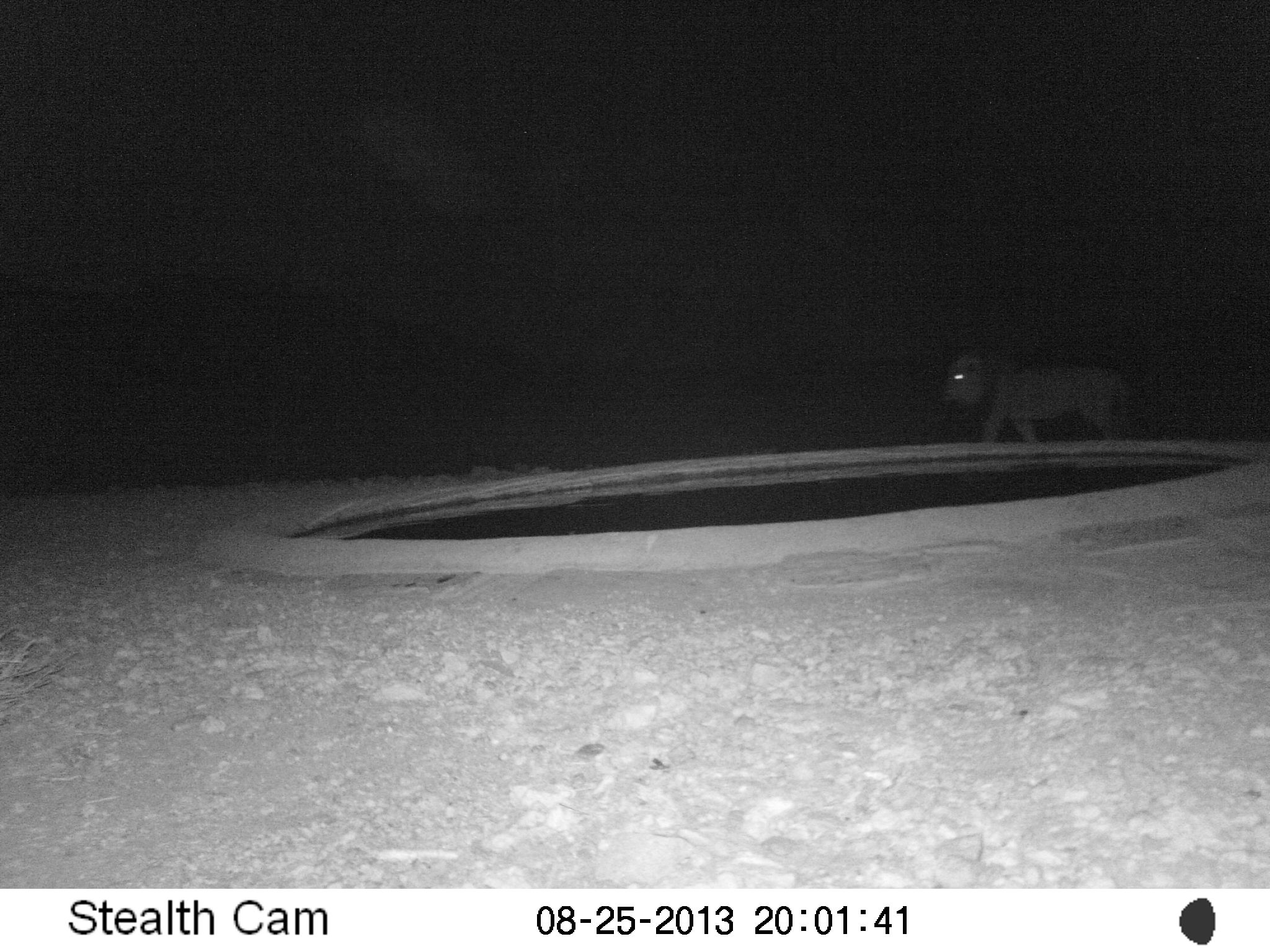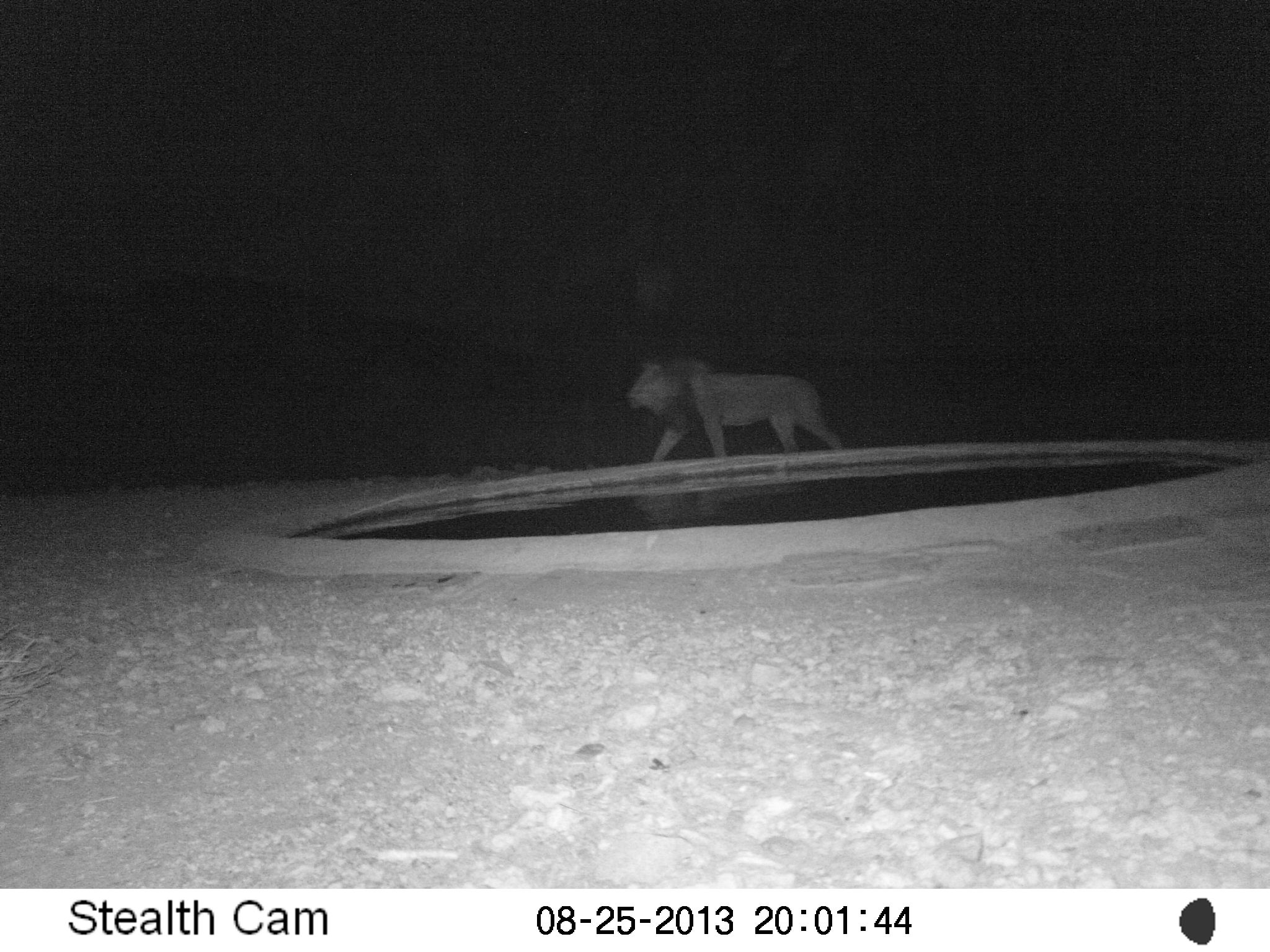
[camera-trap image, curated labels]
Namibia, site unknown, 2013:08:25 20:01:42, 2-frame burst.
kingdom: Animalia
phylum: Chordata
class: Mammalia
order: Carnivora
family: Felidae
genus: Panthera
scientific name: Panthera leo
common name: lion